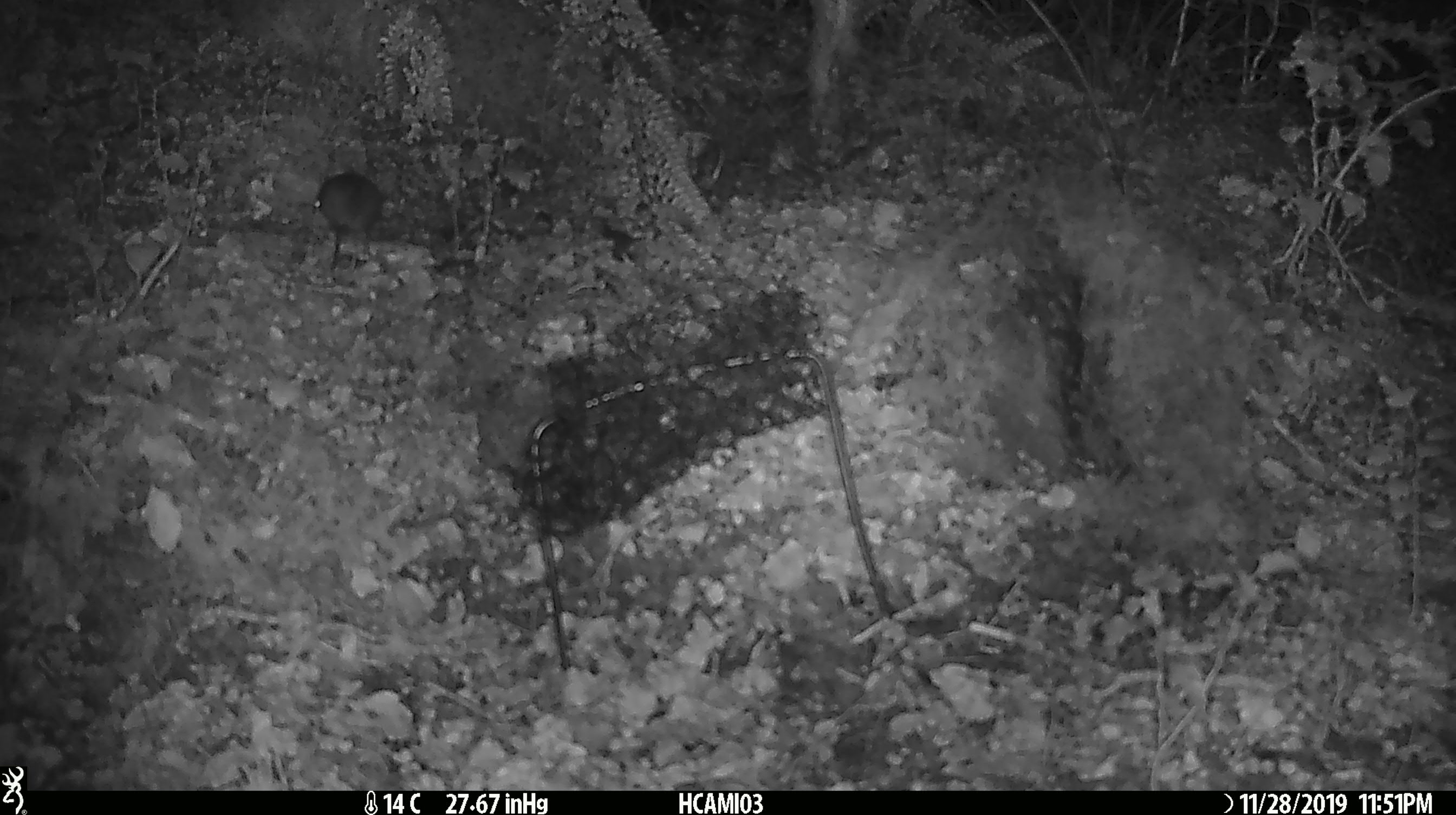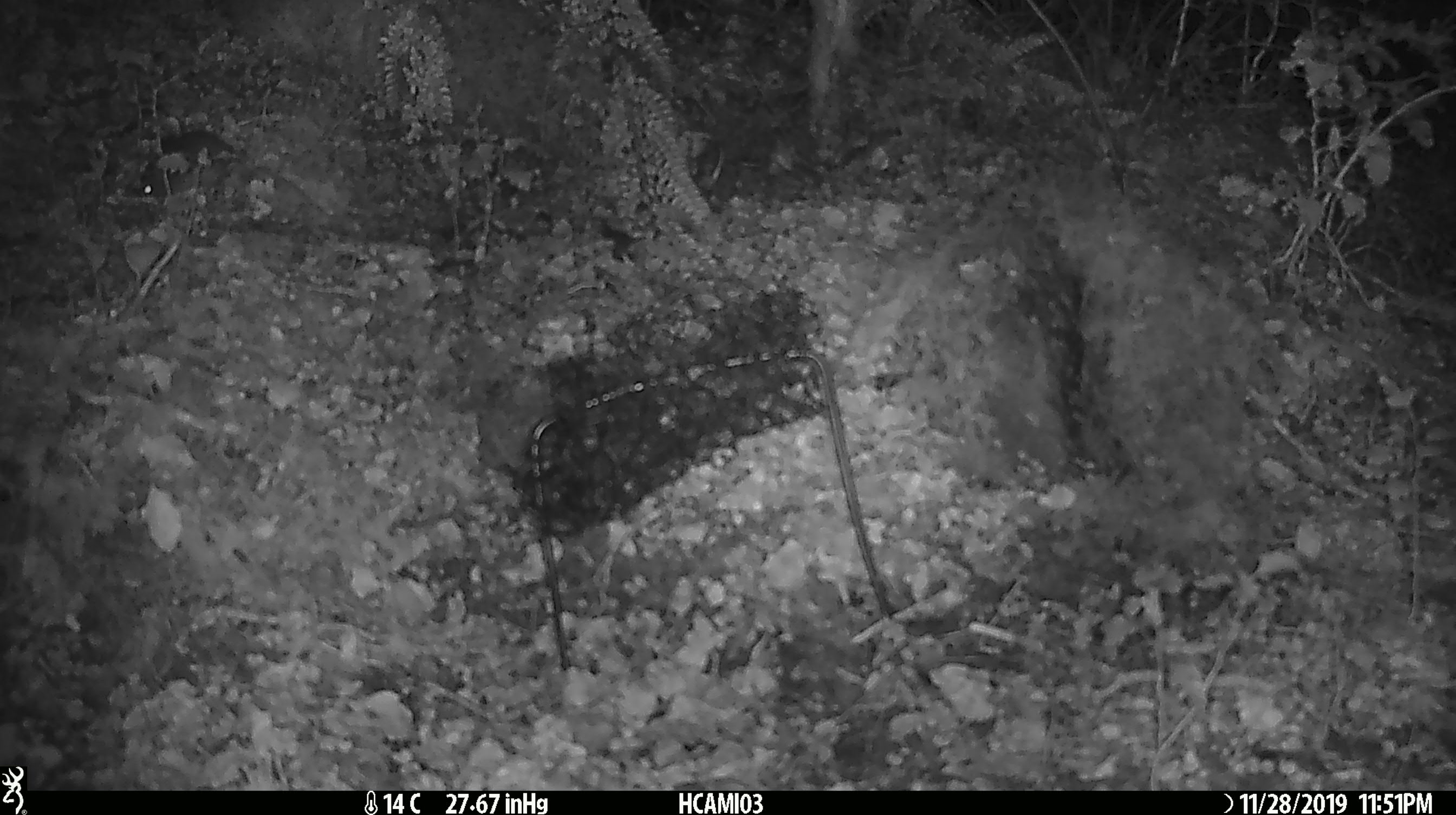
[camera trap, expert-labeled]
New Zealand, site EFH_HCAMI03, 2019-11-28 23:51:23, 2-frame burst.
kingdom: Animalia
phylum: Chordata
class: Mammalia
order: Rodentia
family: Muridae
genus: Mus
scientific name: Mus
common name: mouse